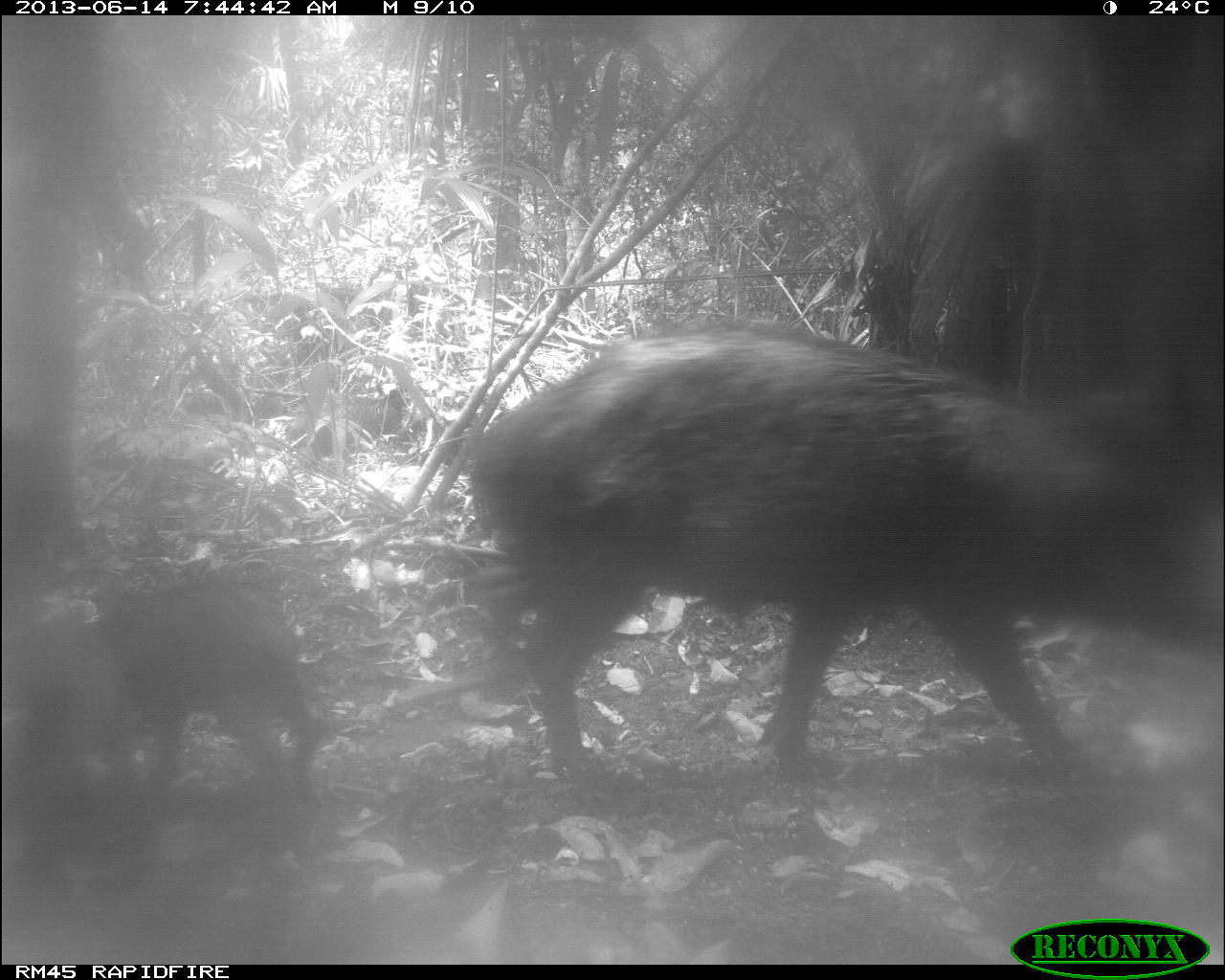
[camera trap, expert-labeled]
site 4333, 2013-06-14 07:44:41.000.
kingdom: Animalia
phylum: Chordata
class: Mammalia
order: Artiodactyla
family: Tayassuidae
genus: Tayassu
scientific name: Tayassu pecari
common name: white-lipped peccary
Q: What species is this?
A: Tayassu pecari (white-lipped peccary).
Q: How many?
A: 3.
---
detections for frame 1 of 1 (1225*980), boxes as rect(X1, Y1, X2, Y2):
tayassu pecari: rect(471, 328, 1219, 782); rect(94, 578, 326, 786); rect(13, 601, 152, 884)